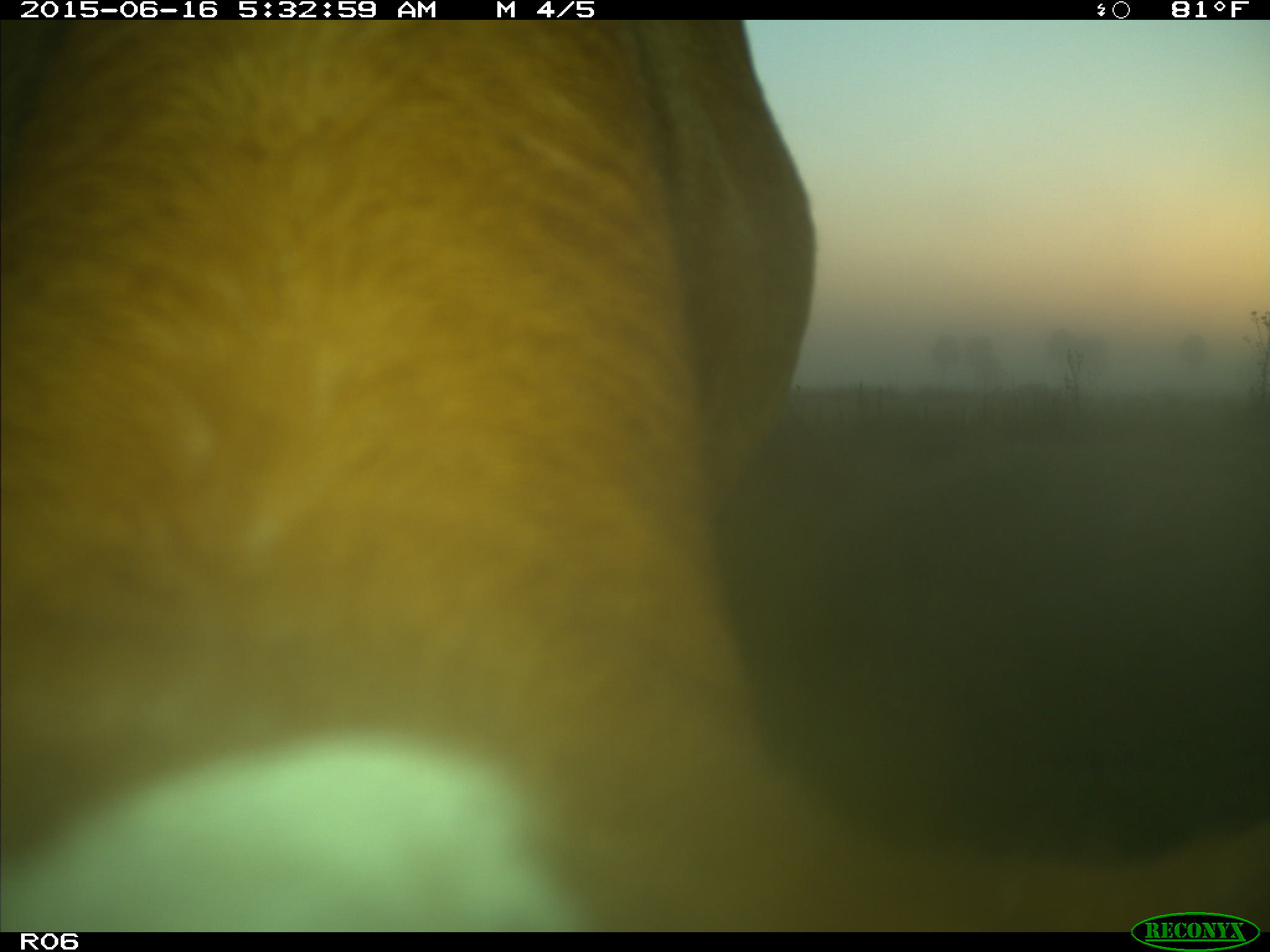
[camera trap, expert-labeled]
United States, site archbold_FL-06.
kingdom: Animalia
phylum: Chordata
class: Mammalia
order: Artiodactyla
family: Bovidae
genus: Bos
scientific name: Bos taurus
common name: domestic cow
Bos taurus (domestic cow).